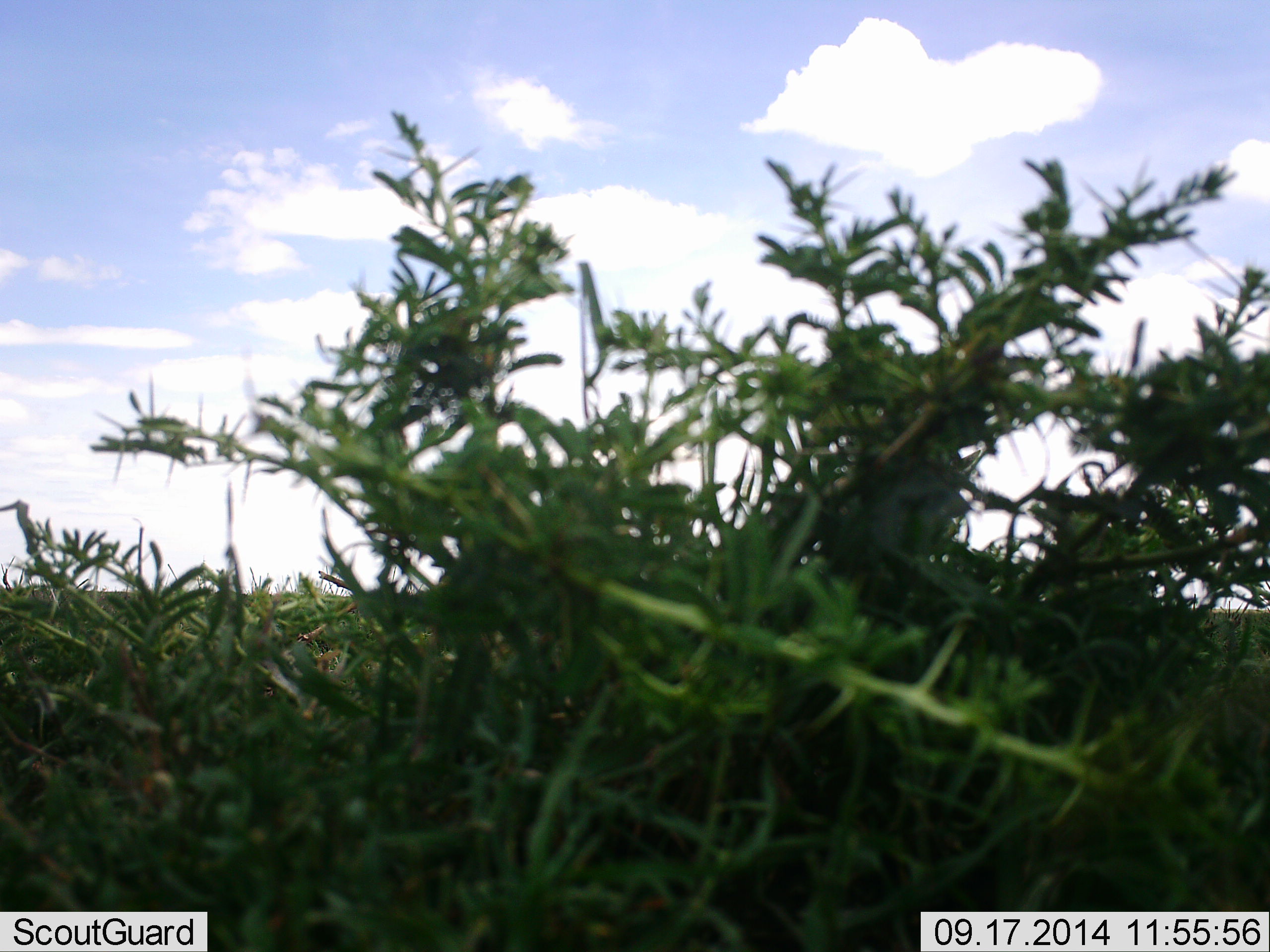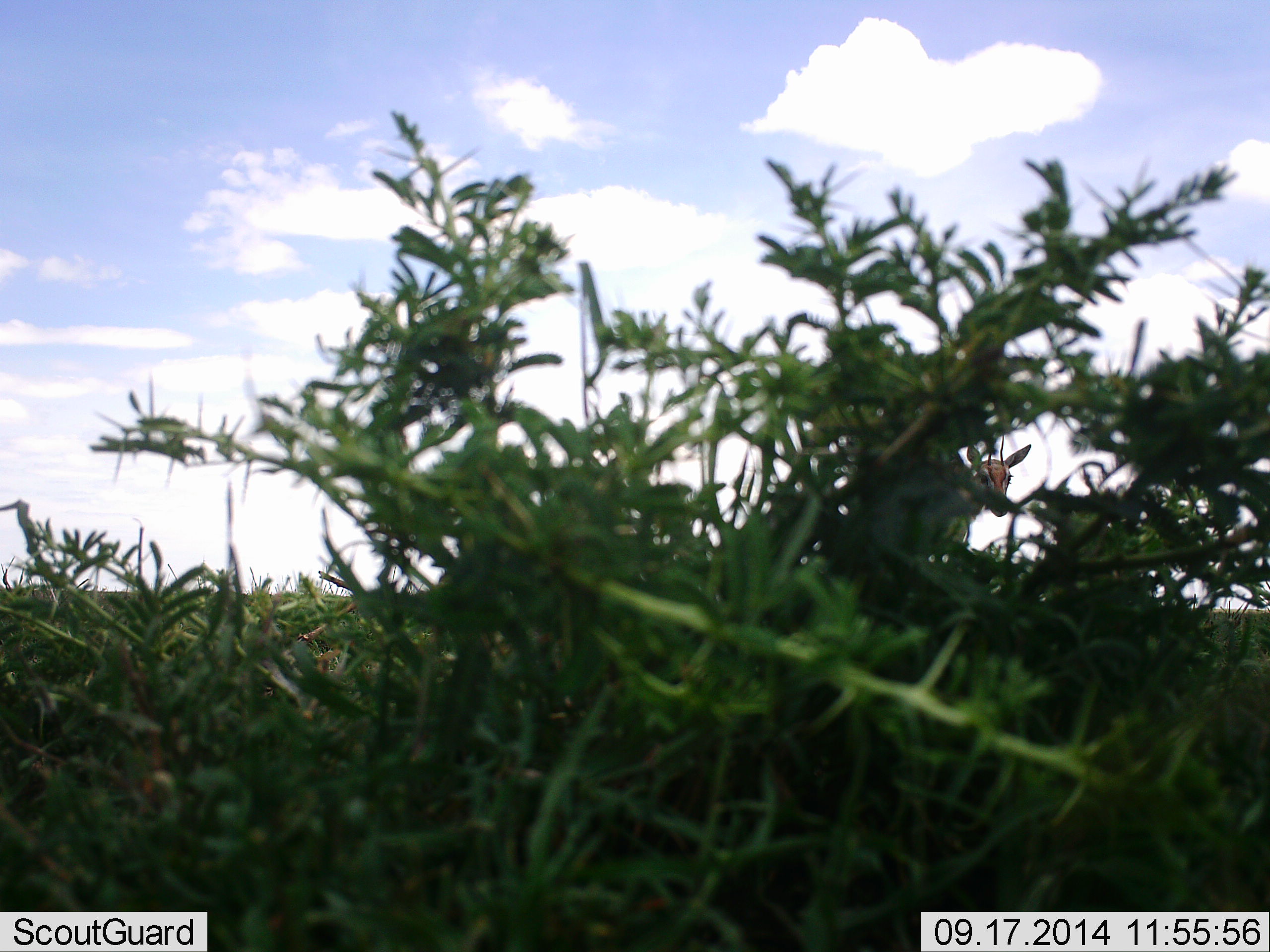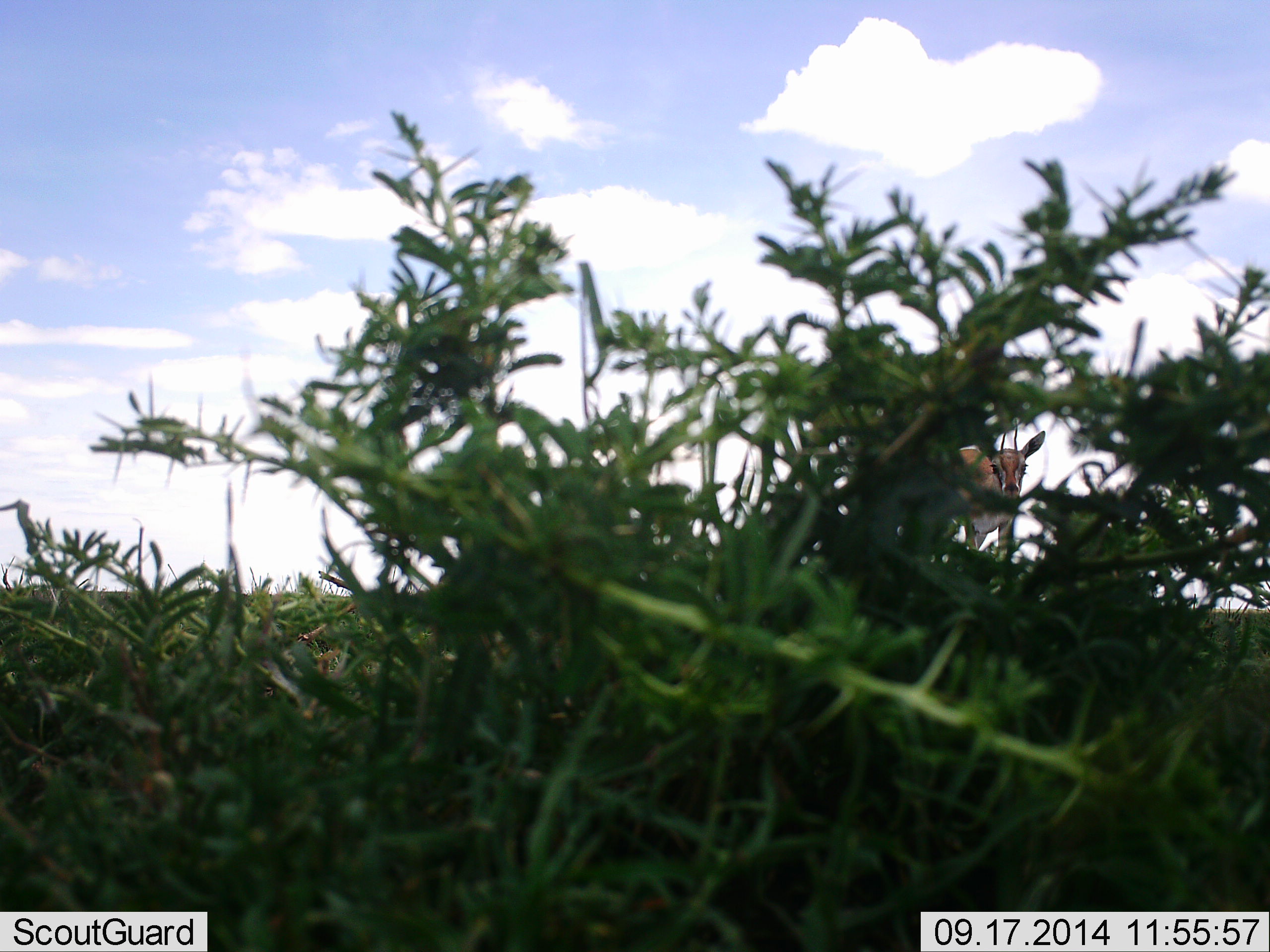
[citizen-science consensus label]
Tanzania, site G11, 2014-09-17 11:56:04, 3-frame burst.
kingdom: Animalia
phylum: Chordata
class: Mammalia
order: Artiodactyla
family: Bovidae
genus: Eudorcas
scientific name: Eudorcas thomsonii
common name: thomson's gazelle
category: gazellethomsons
Gazellethomsons (thomson's gazelle) (Eudorcas thomsonii), count 1. Behavior (volunteer vote fractions): standing 18%, resting 0%, moving 82%, interacting 0%. Young present (vote fraction): 0%. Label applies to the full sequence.